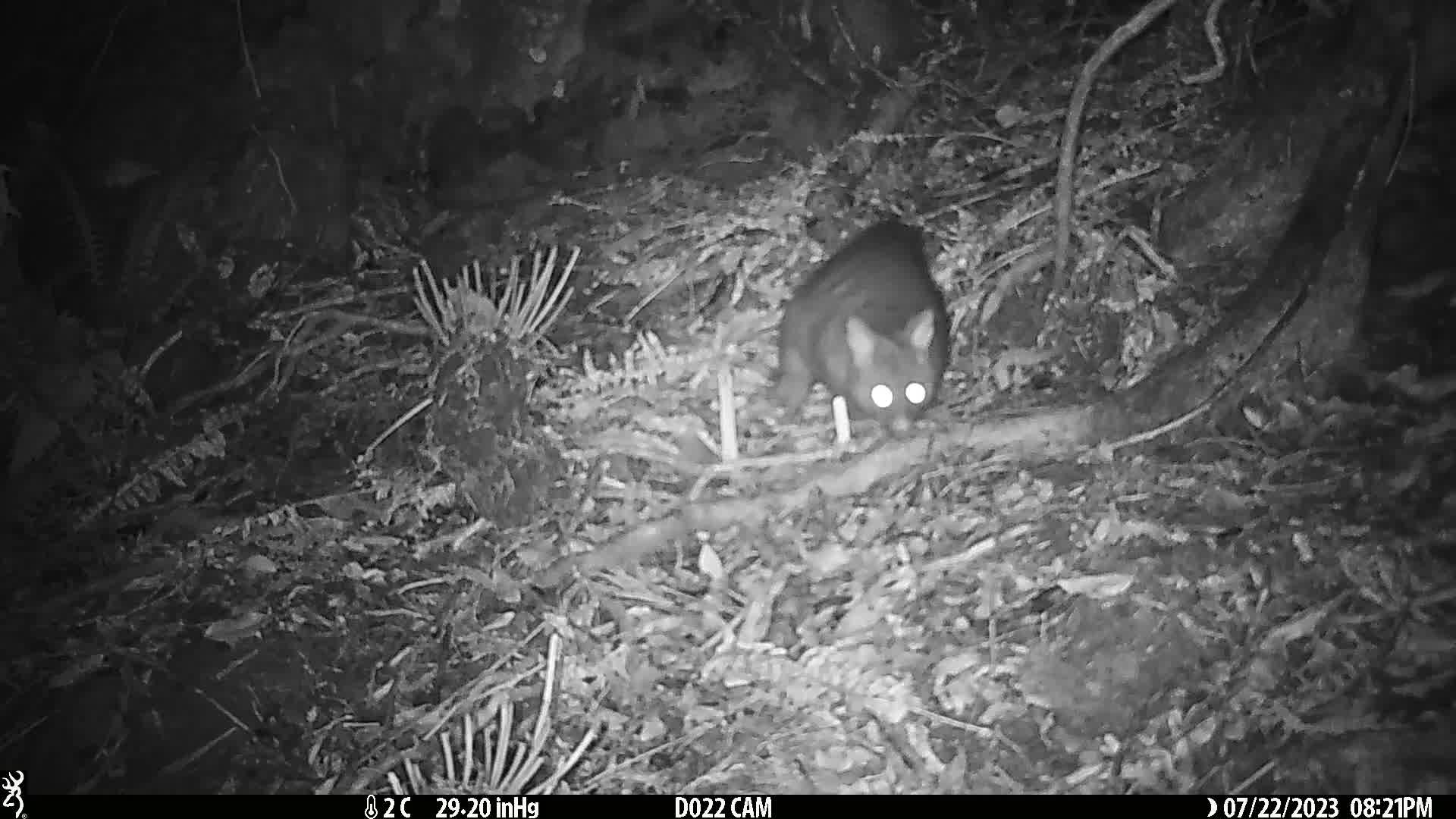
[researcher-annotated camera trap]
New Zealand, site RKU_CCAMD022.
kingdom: Animalia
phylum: Chordata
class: Mammalia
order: Diprotodontia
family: Phalangeridae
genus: Trichosurus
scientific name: Trichosurus vulpecula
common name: common brushtail possum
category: possum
Possum (common brushtail possum) (Trichosurus vulpecula).